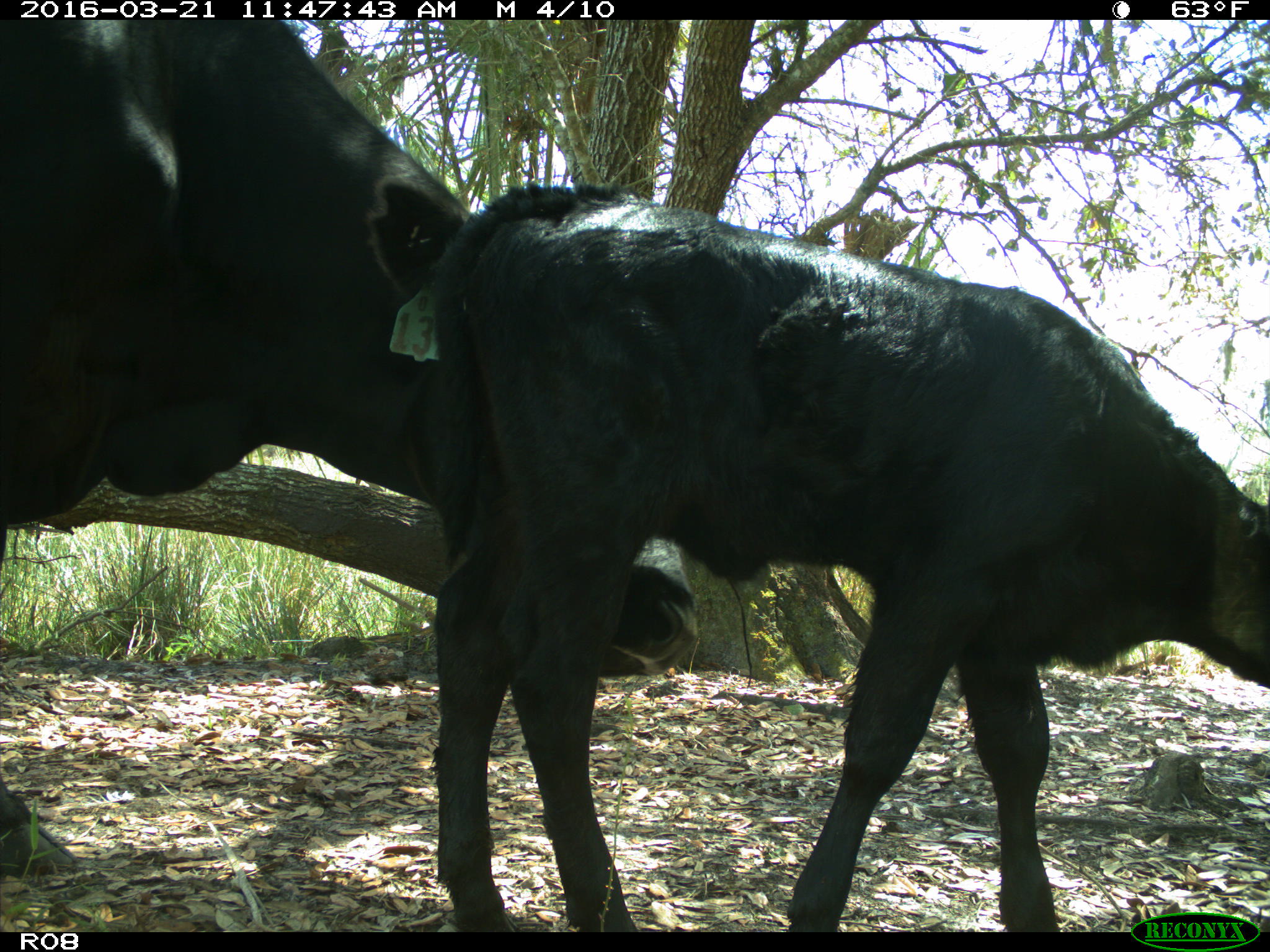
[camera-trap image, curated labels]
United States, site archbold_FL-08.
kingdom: Animalia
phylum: Chordata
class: Mammalia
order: Artiodactyla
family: Bovidae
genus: Bos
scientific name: Bos taurus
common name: domestic cow